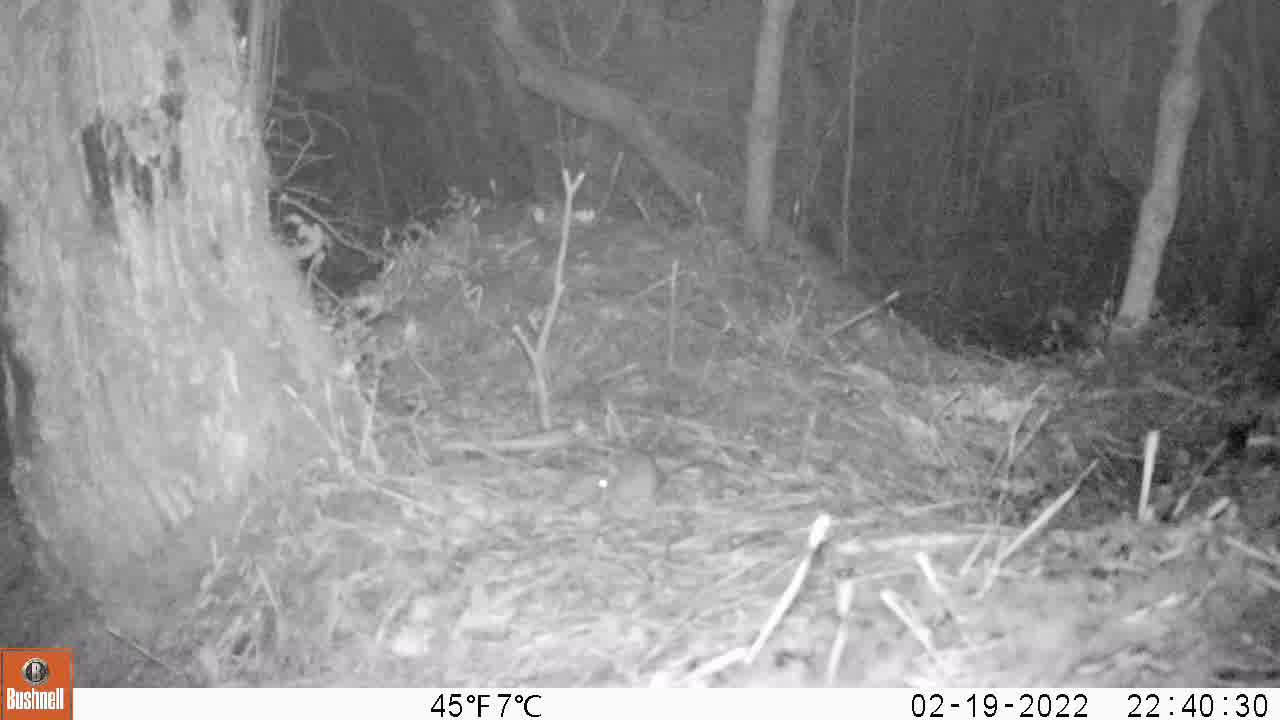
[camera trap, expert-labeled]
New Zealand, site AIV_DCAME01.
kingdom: Animalia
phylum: Chordata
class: Mammalia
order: Rodentia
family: Muridae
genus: Mus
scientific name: Mus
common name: mouse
Mouse (Mus).